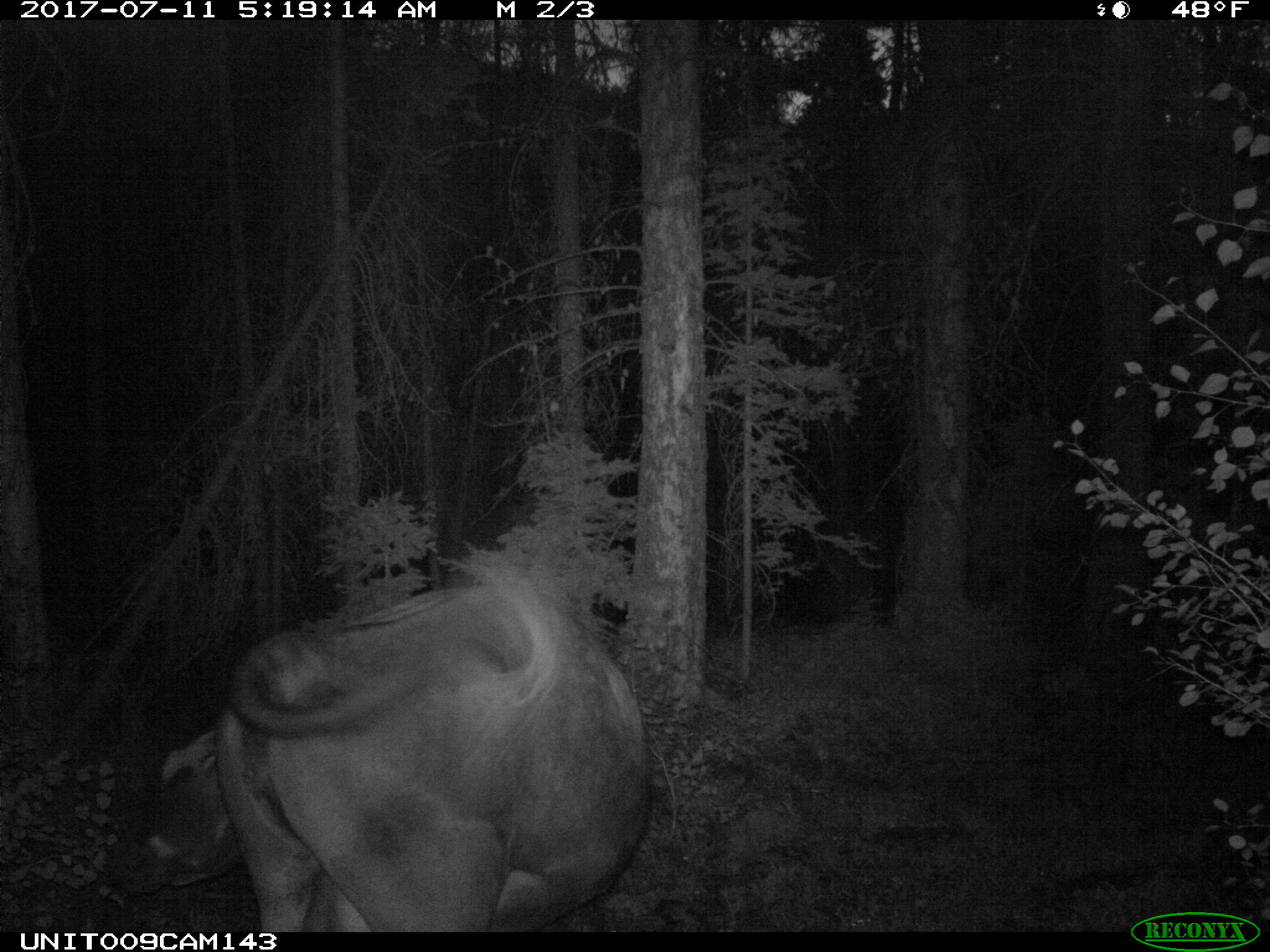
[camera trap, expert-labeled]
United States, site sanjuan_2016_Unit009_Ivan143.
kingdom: Animalia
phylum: Chordata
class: Mammalia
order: Artiodactyla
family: Bovidae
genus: Bos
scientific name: Bos taurus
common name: domestic cow